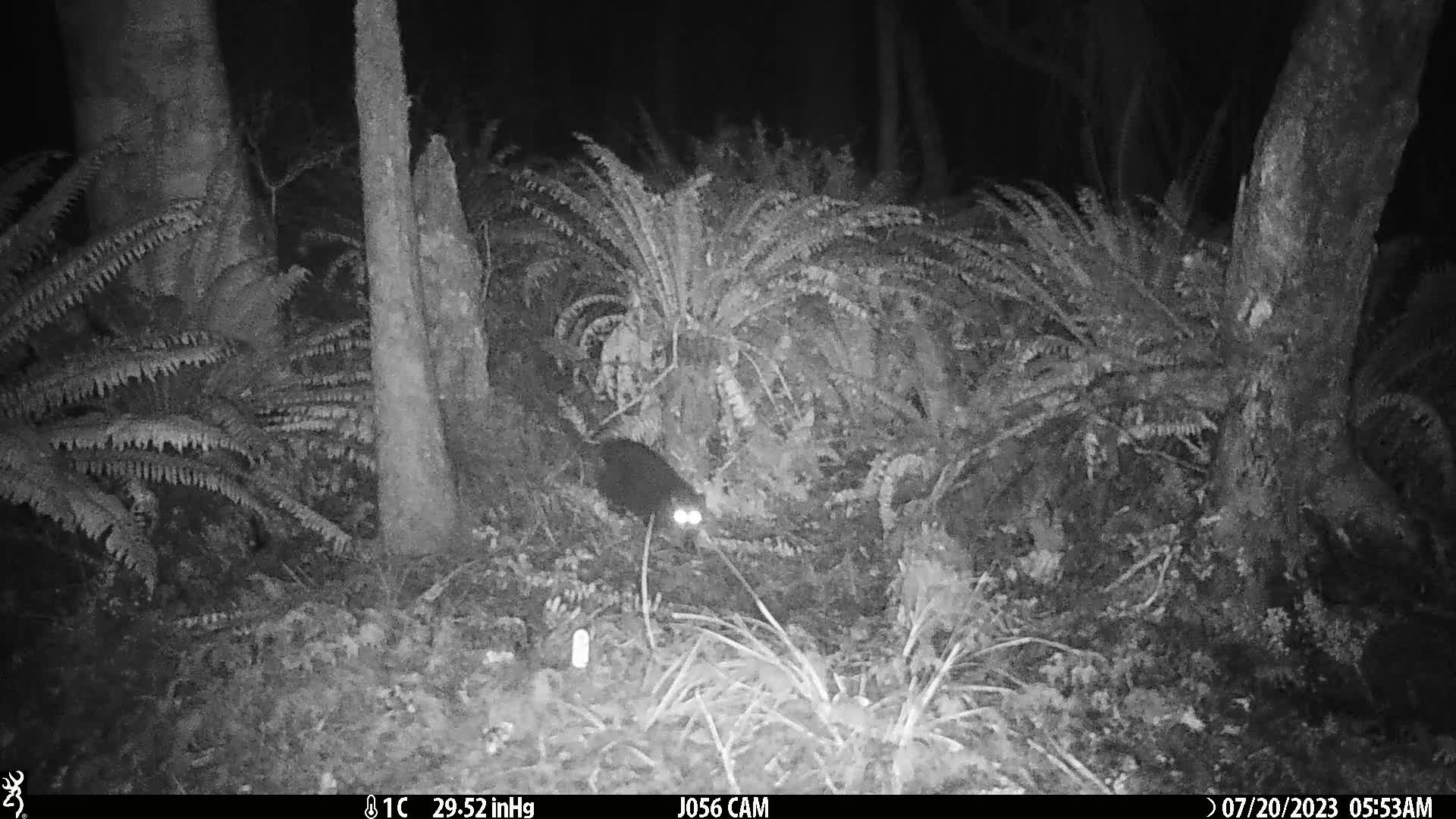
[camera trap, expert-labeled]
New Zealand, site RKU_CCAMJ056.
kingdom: Animalia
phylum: Chordata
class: Mammalia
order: Carnivora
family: Felidae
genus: Felis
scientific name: Felis catus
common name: domestic cat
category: cat